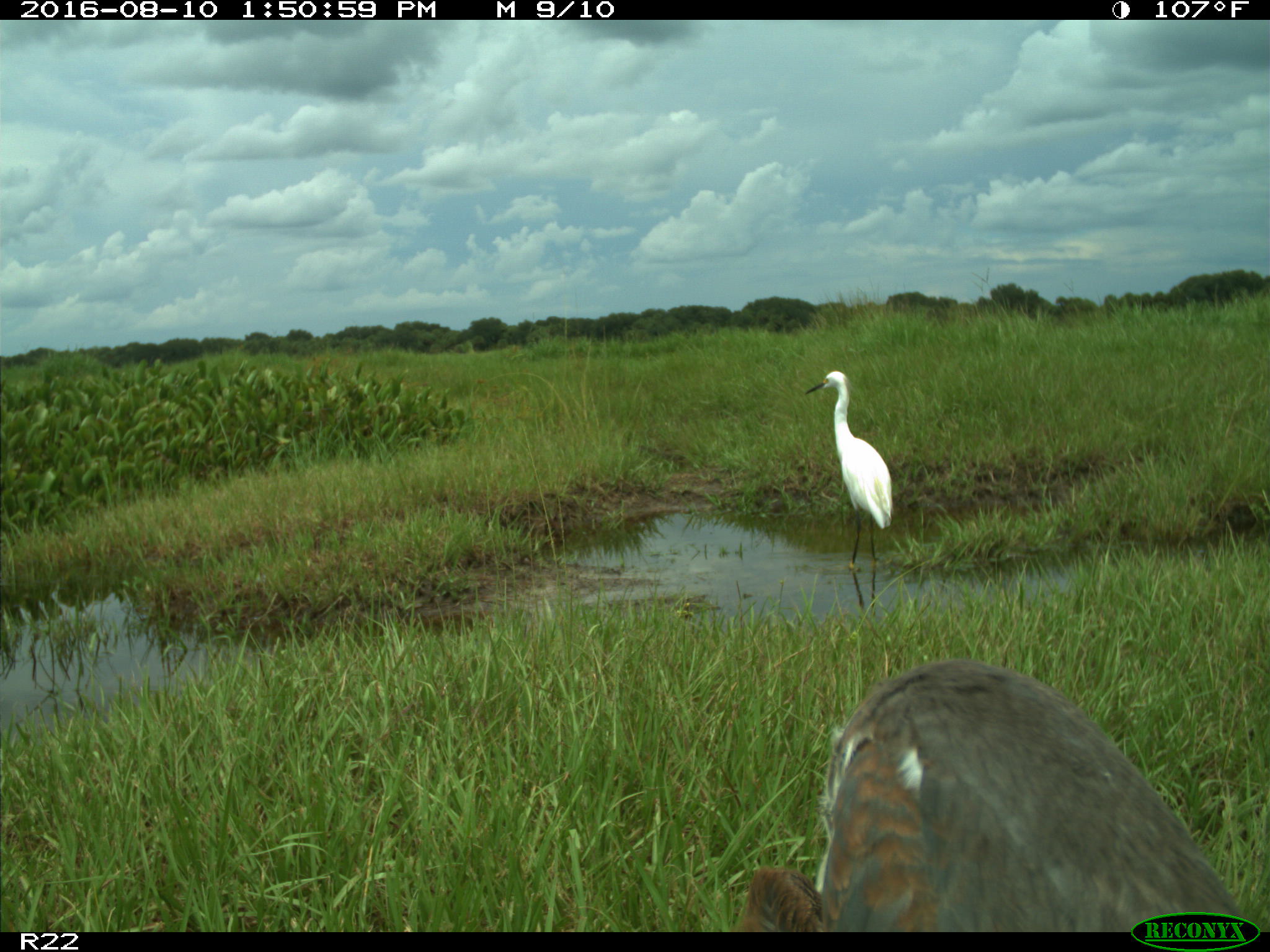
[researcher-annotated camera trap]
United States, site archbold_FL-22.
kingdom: Animalia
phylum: Chordata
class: Aves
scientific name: Aves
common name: birds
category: unidentified bird